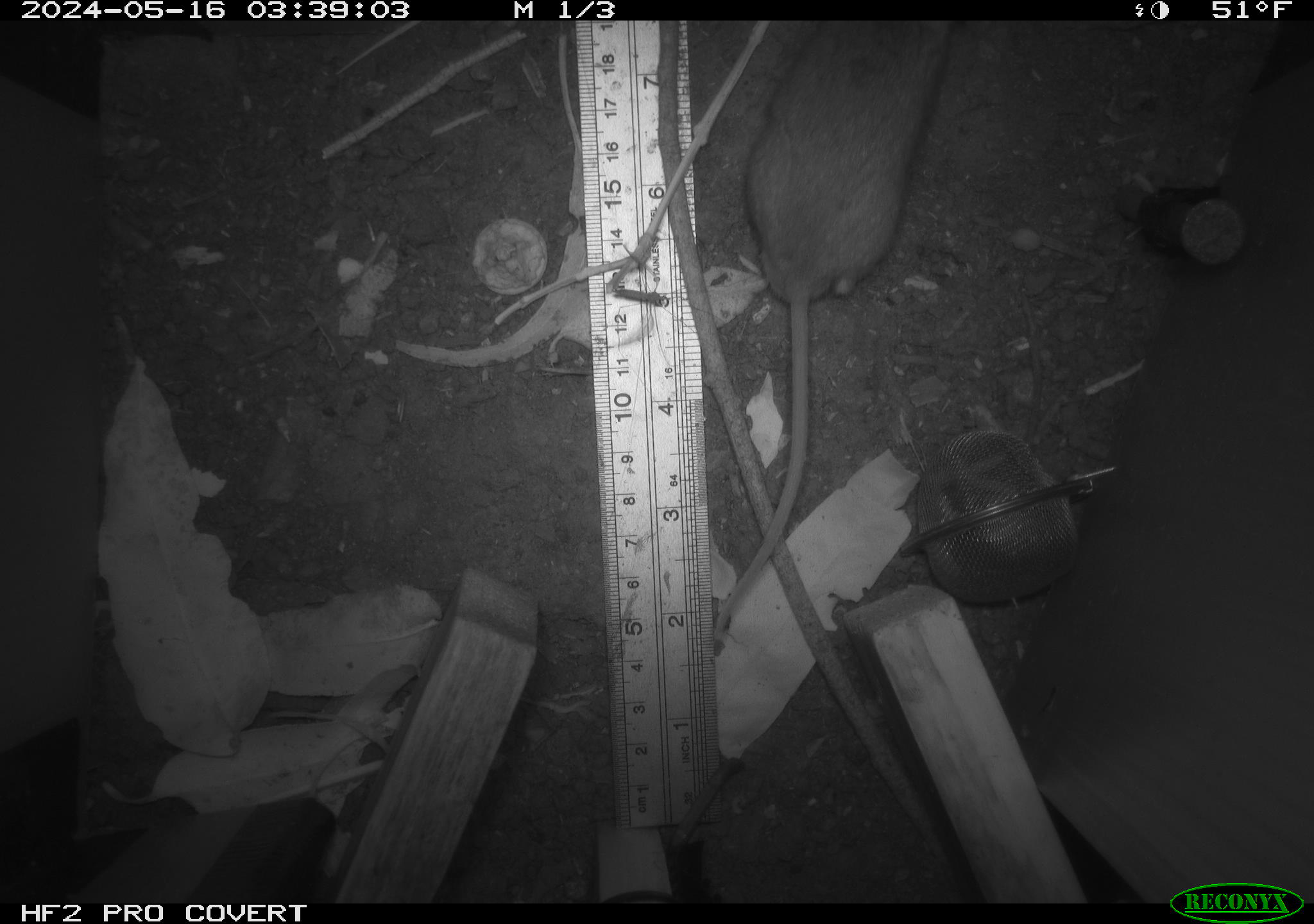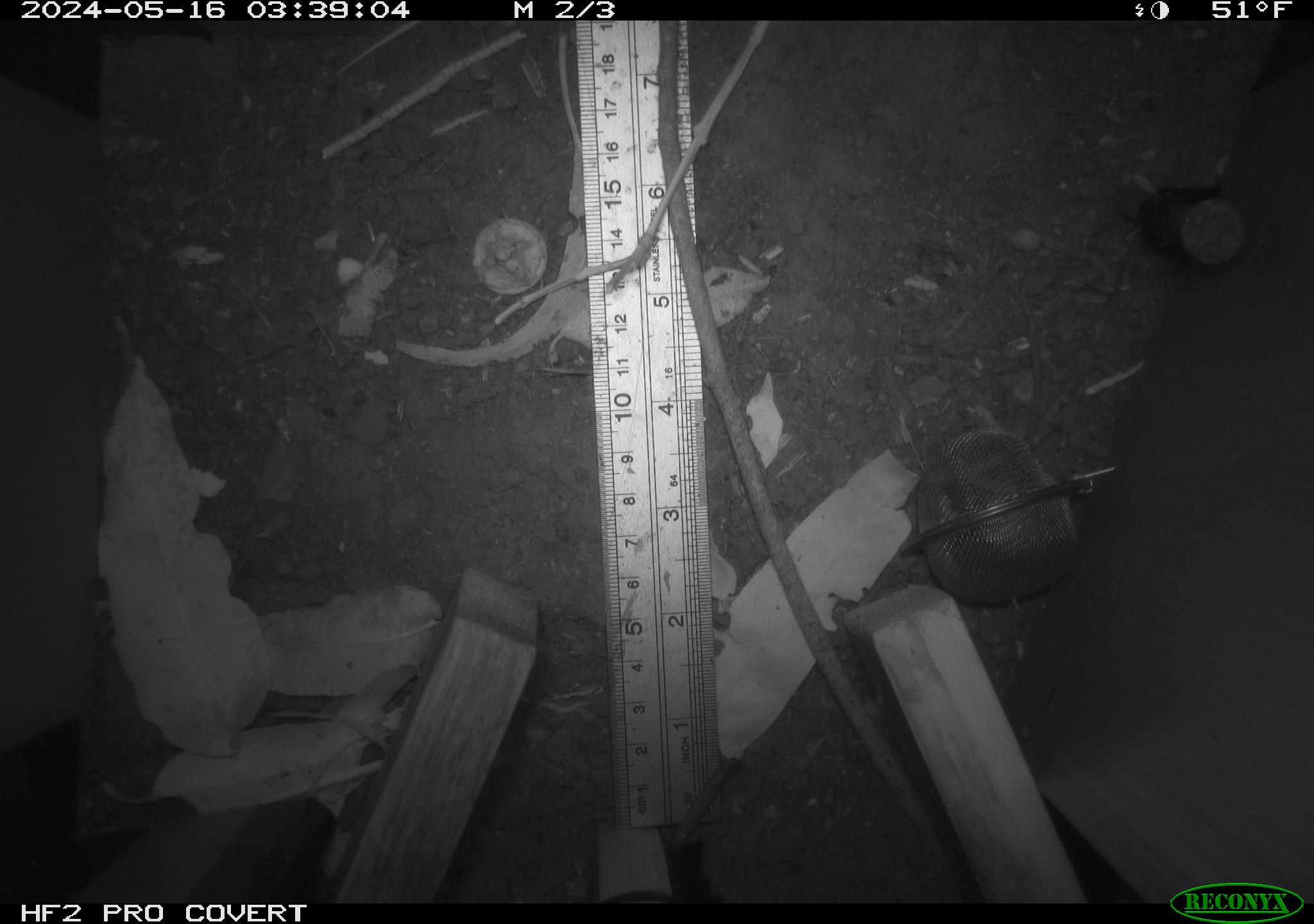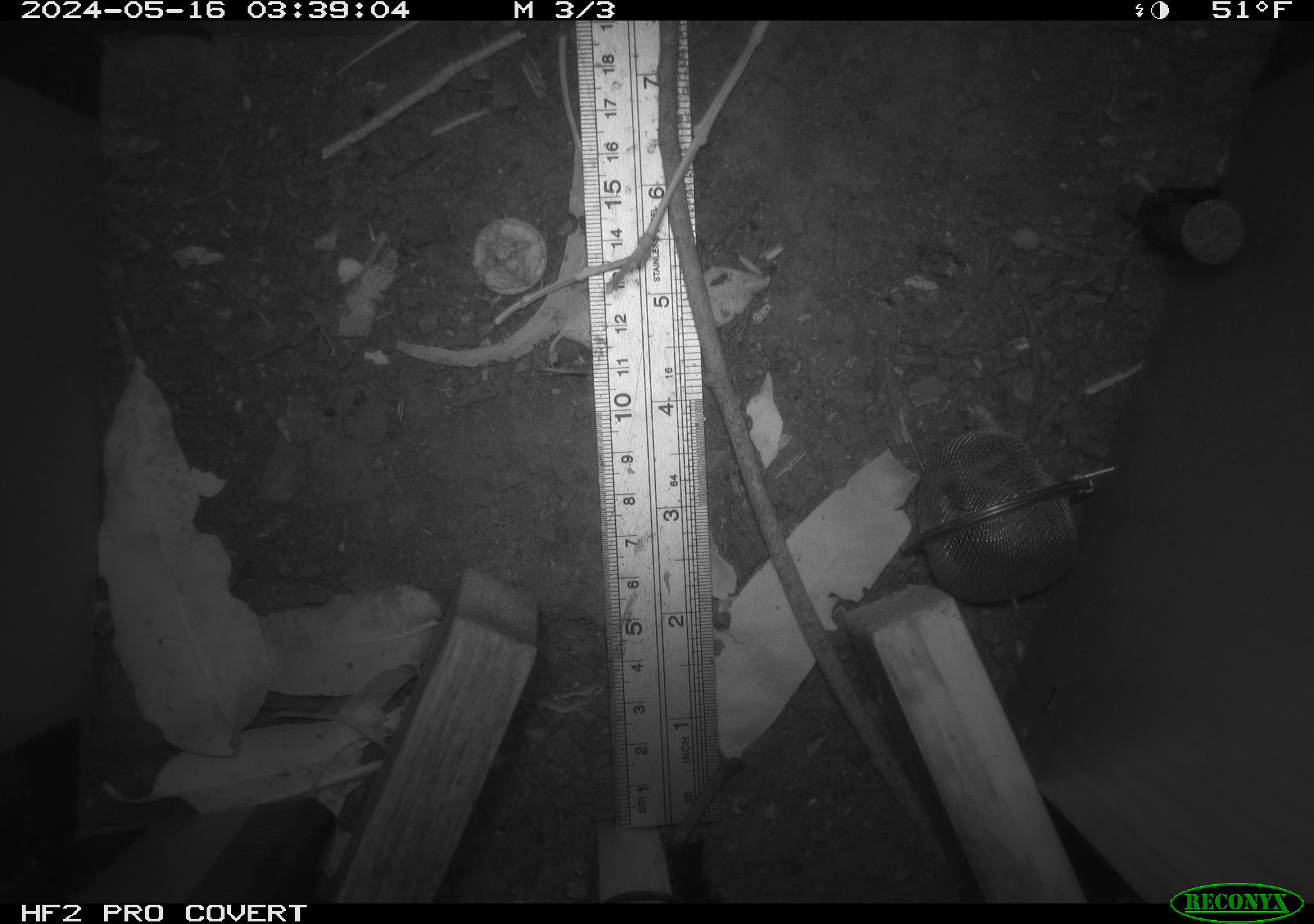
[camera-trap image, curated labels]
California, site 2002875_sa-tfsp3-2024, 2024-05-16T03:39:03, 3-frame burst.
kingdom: Animalia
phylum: Chordata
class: Mammalia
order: Rodentia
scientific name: Rodentia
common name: rodent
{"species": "rodent (Rodentia)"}